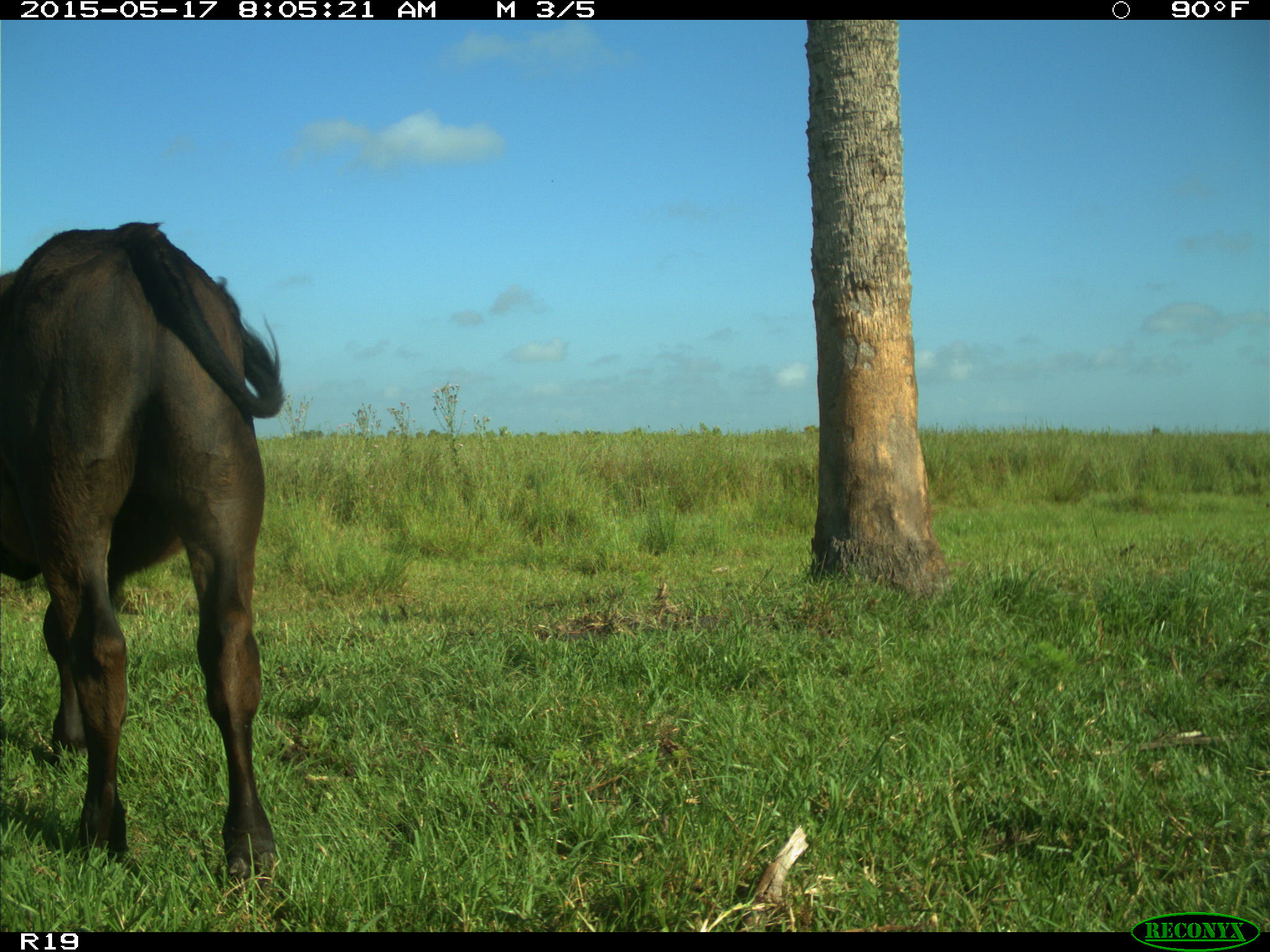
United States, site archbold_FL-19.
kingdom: Animalia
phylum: Chordata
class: Mammalia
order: Artiodactyla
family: Bovidae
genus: Bos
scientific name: Bos taurus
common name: domestic cow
Bos taurus (domestic cow).